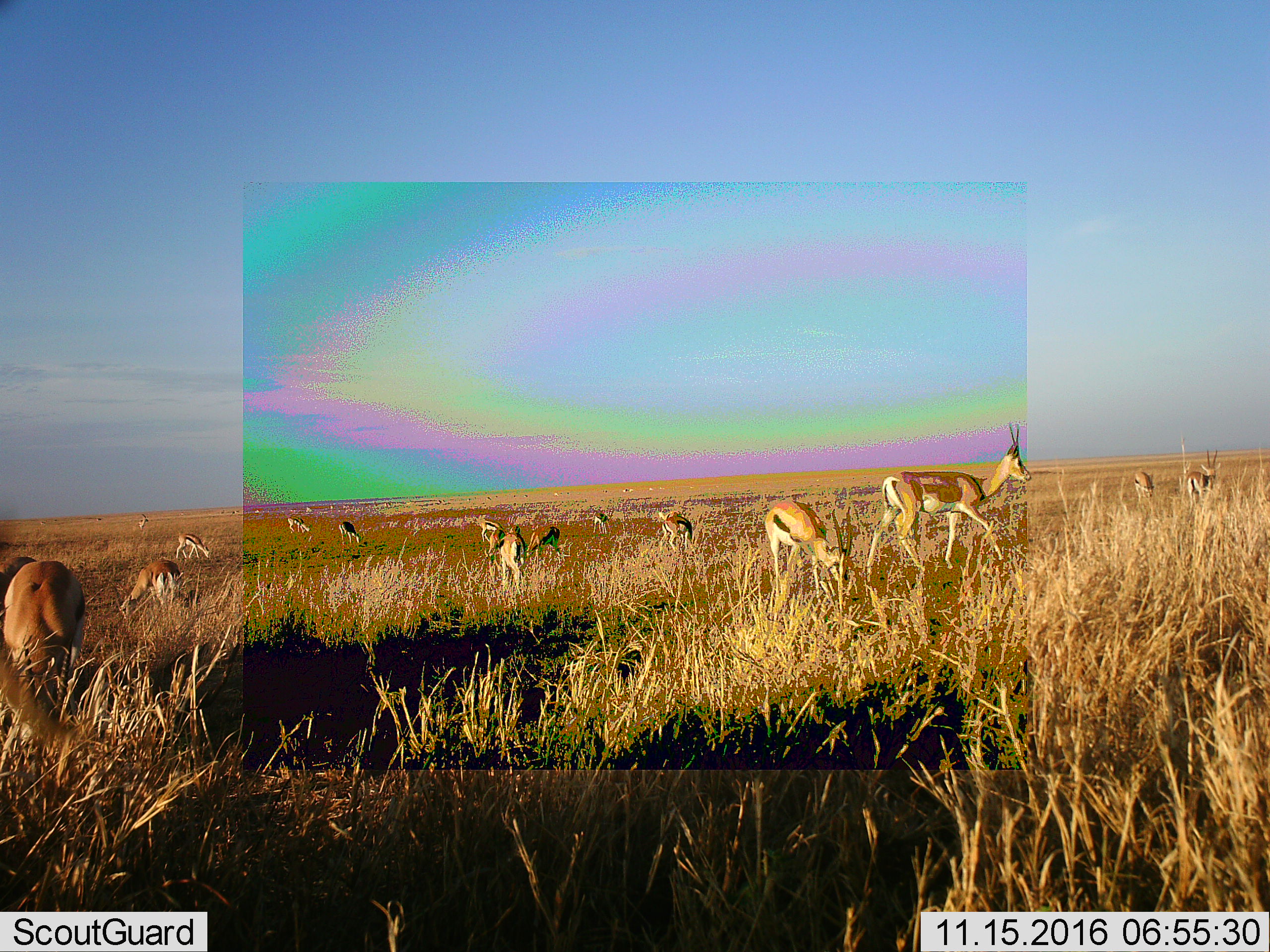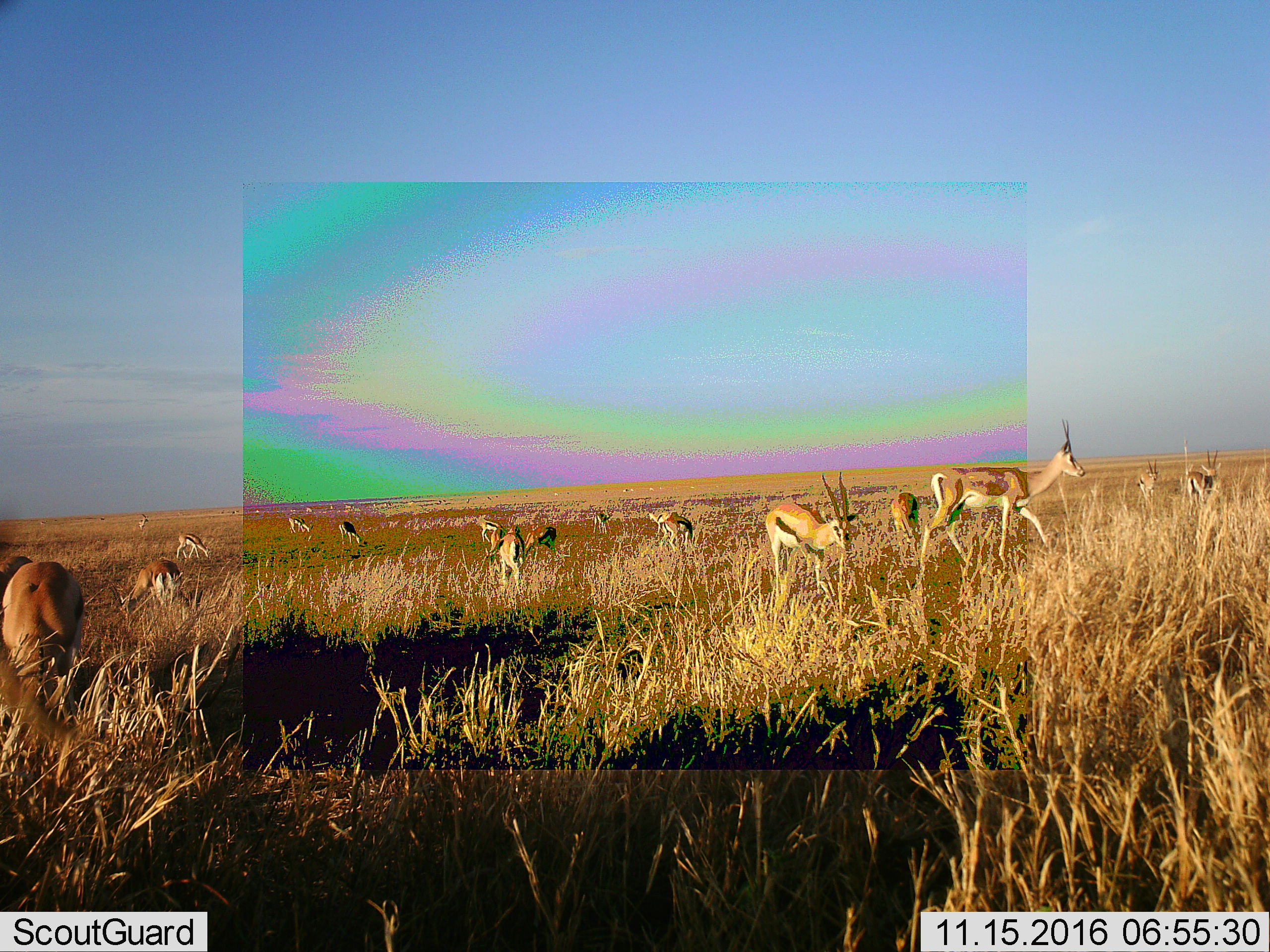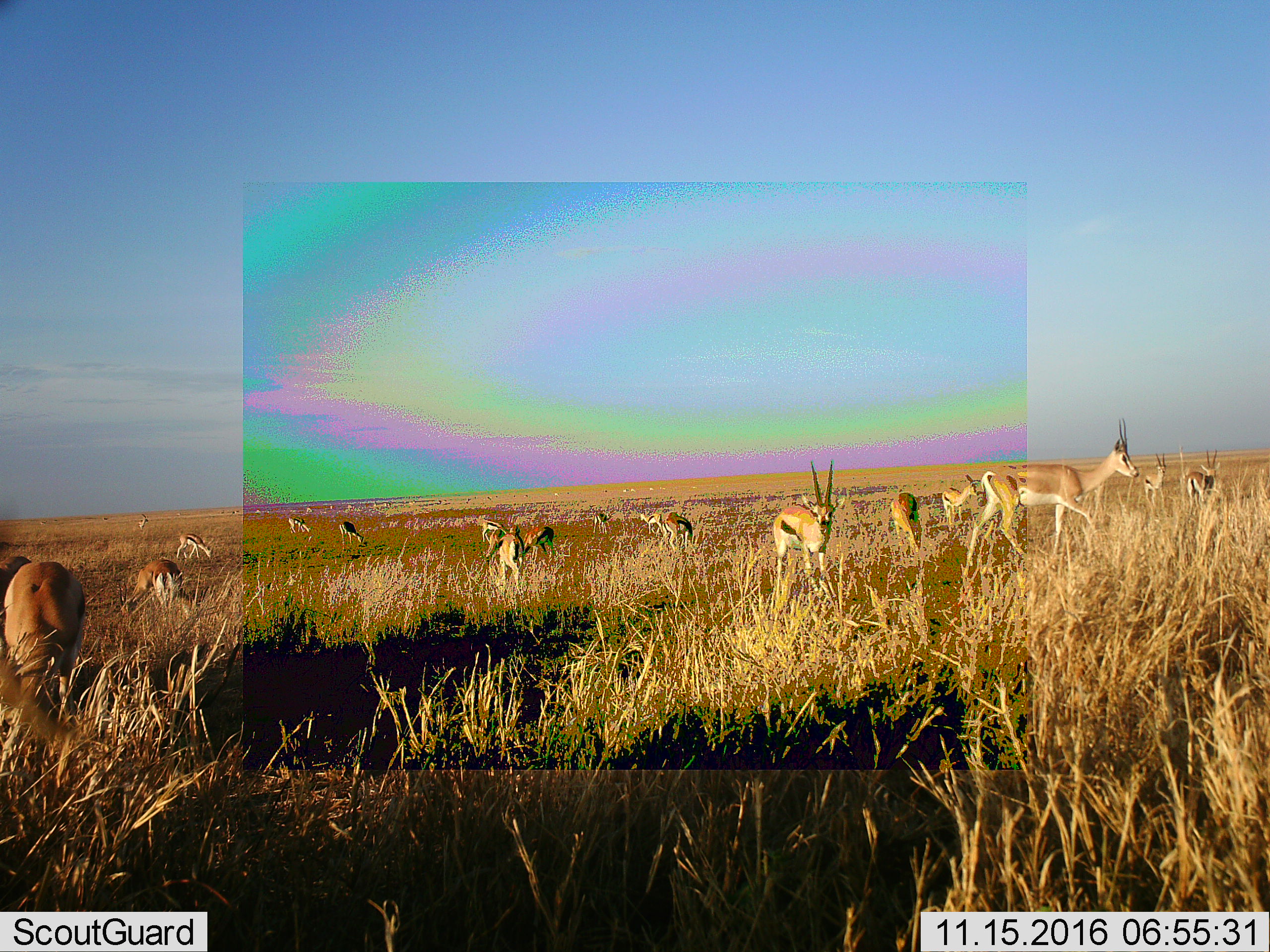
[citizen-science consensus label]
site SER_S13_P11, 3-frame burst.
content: unidentified animal